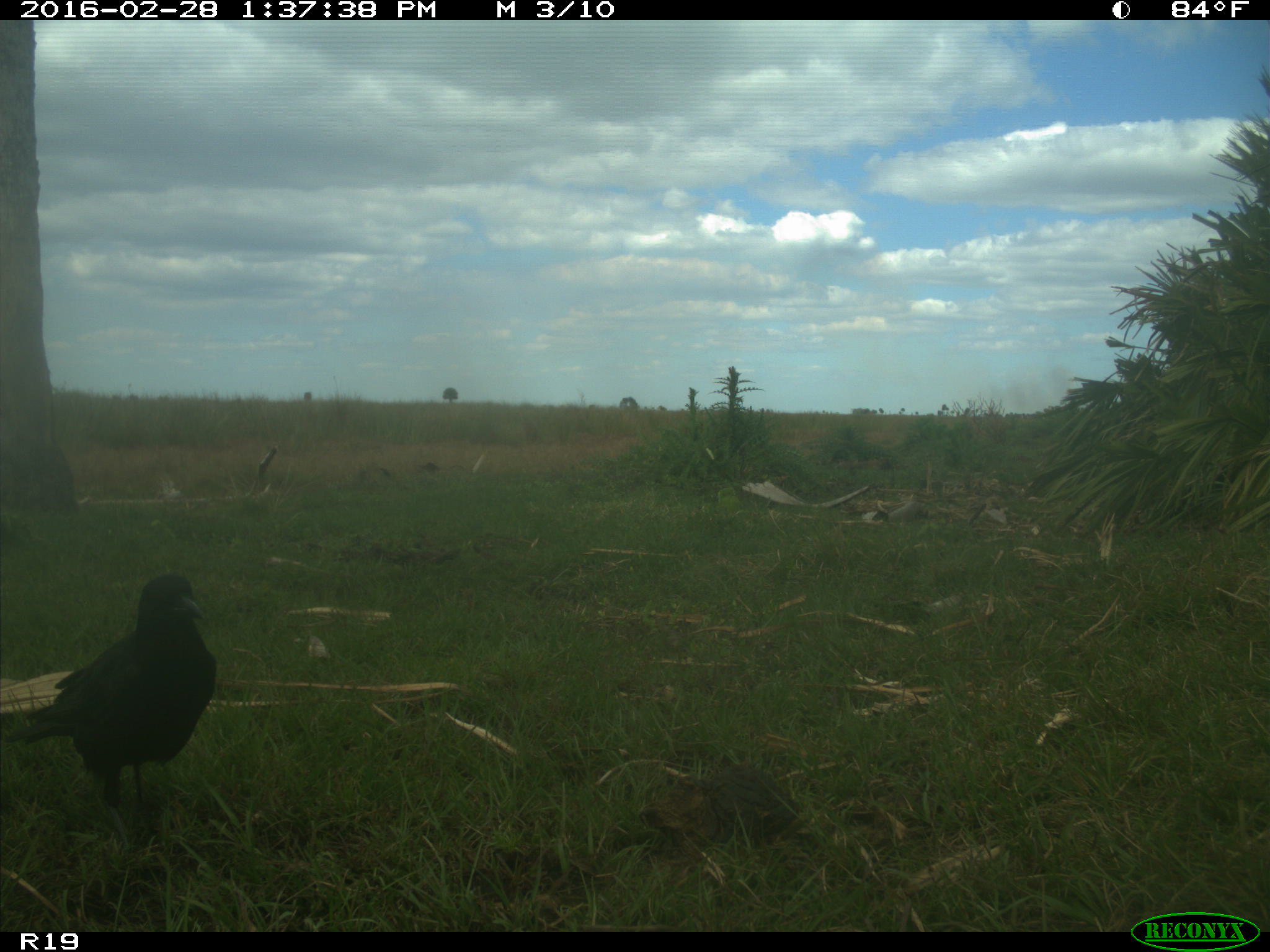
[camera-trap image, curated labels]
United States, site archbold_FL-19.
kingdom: Animalia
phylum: Chordata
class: Aves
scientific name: Aves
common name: birds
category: unidentified bird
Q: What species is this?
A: Unidentified bird (birds) (Aves).